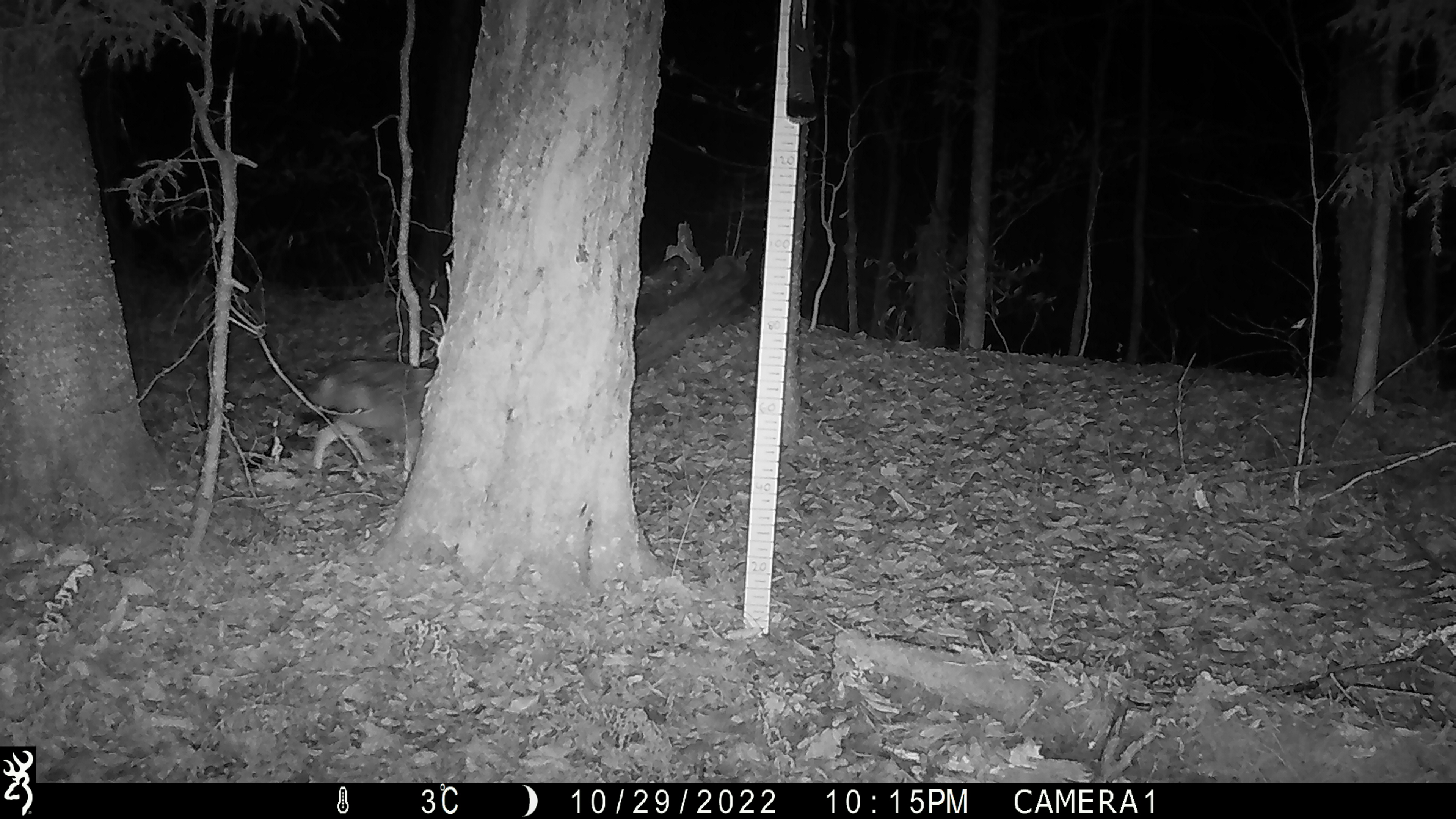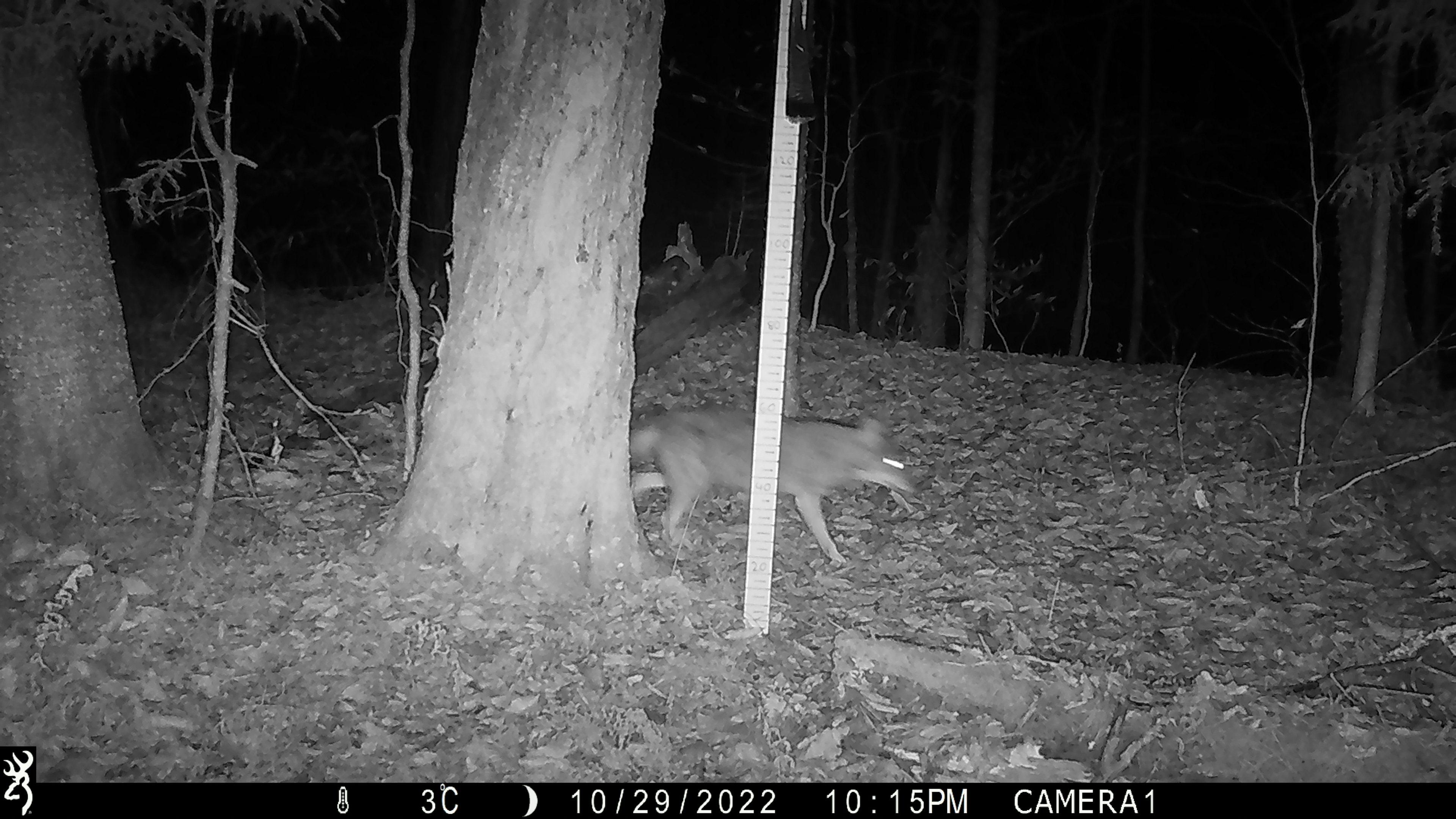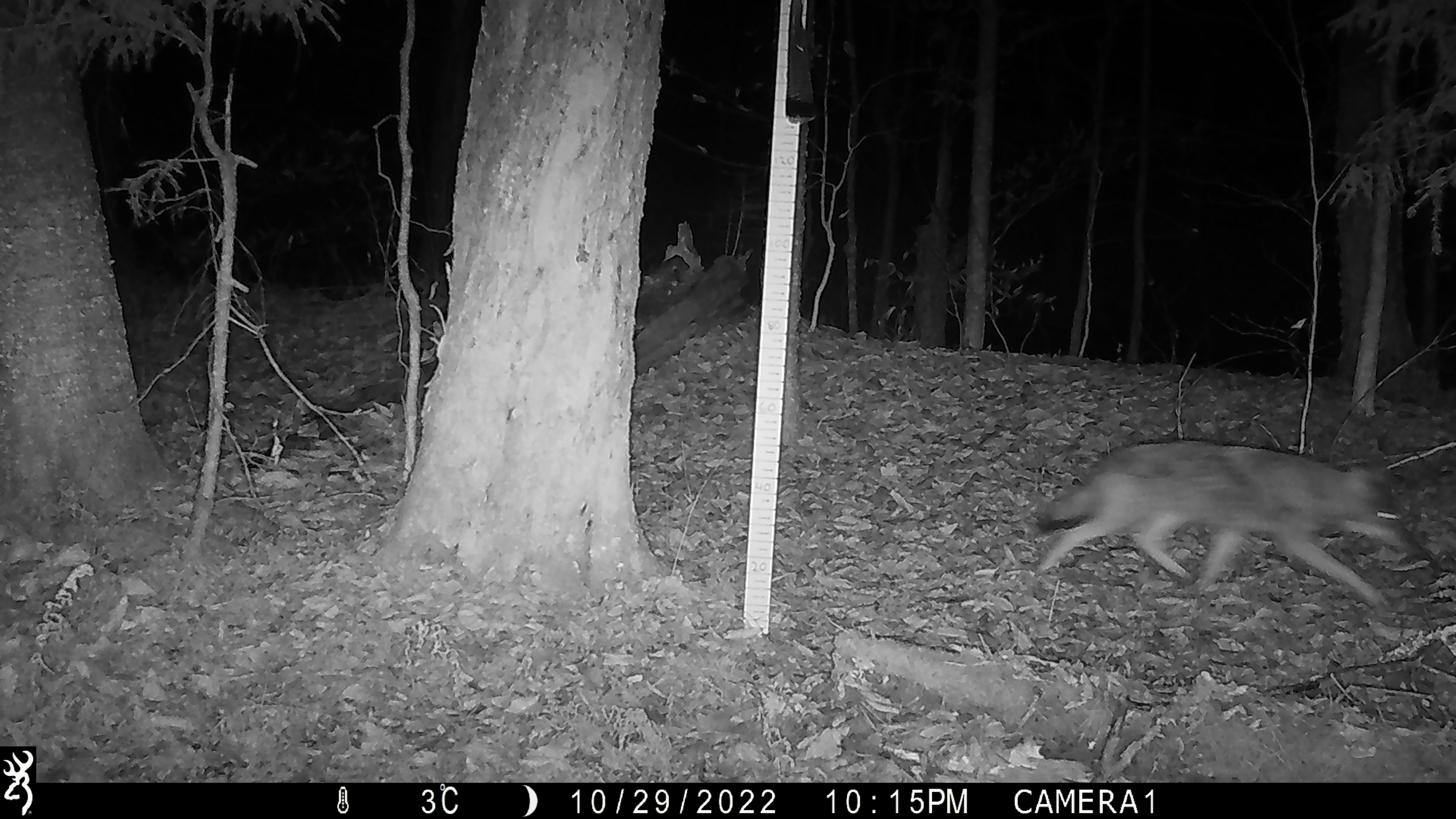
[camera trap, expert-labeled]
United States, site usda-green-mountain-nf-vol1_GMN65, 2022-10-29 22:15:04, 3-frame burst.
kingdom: Animalia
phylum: Chordata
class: Mammalia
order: Carnivora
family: Canidae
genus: Canis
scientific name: Canis latrans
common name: coyote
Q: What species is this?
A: Coyote (Canis latrans).